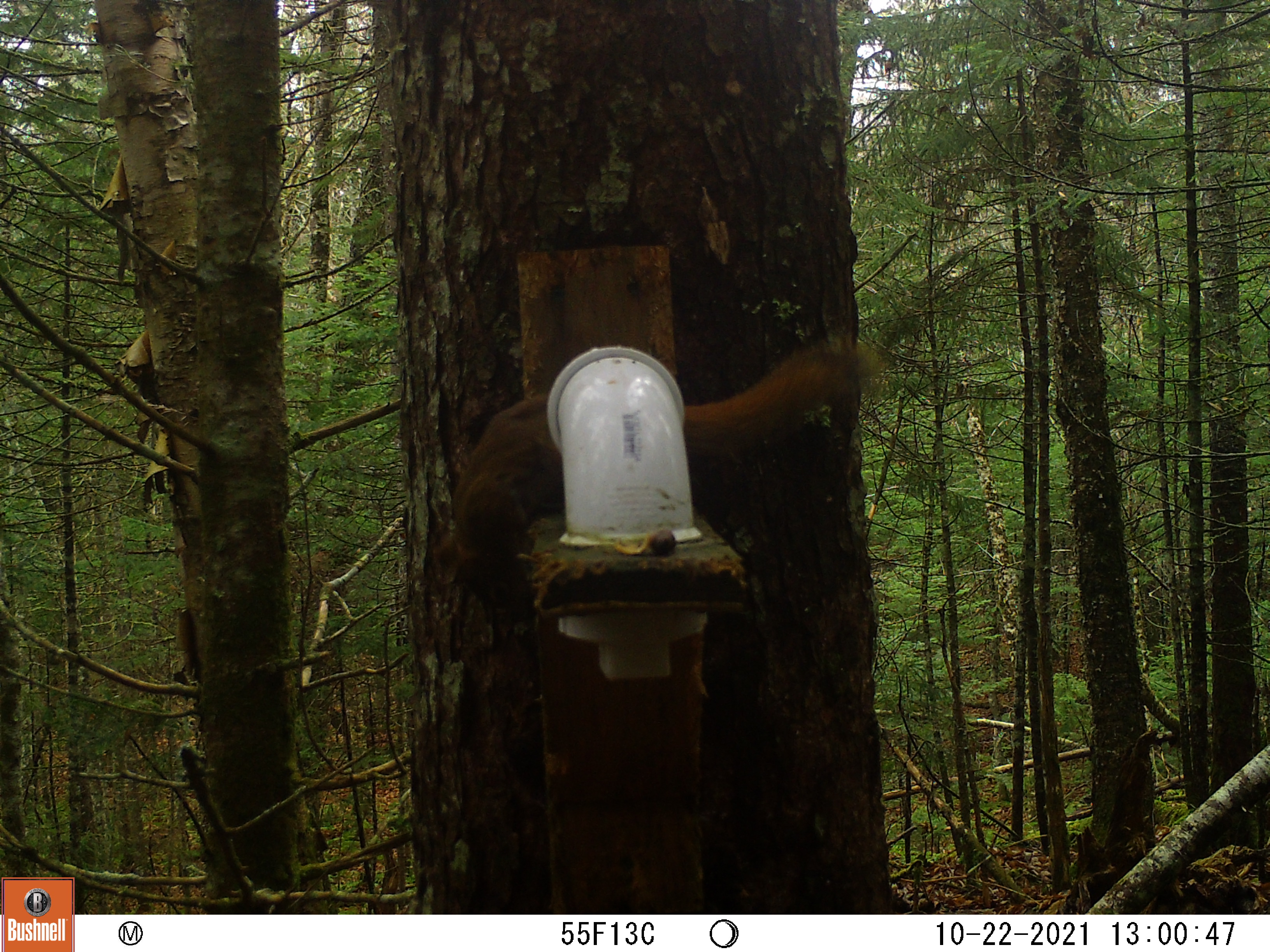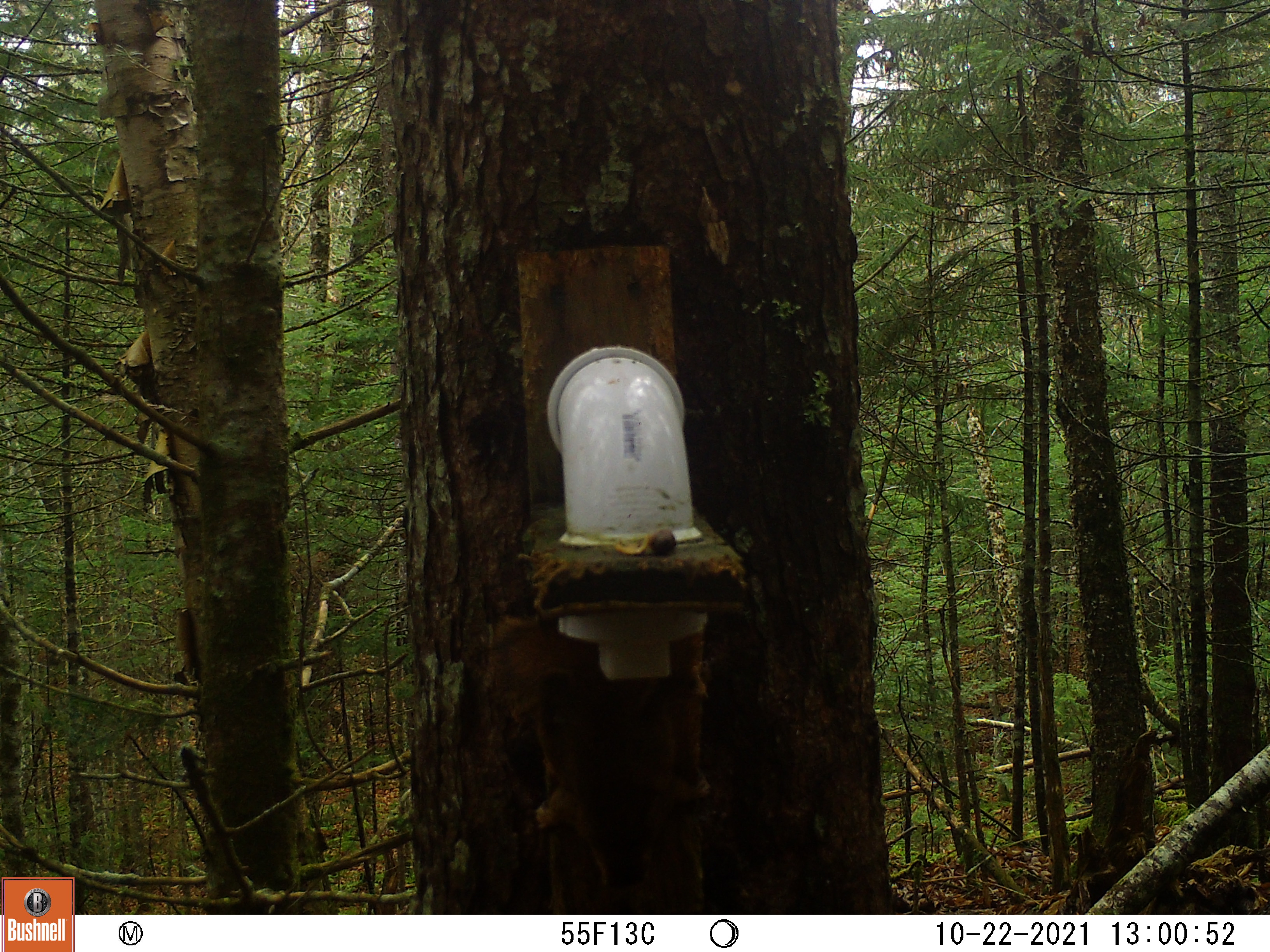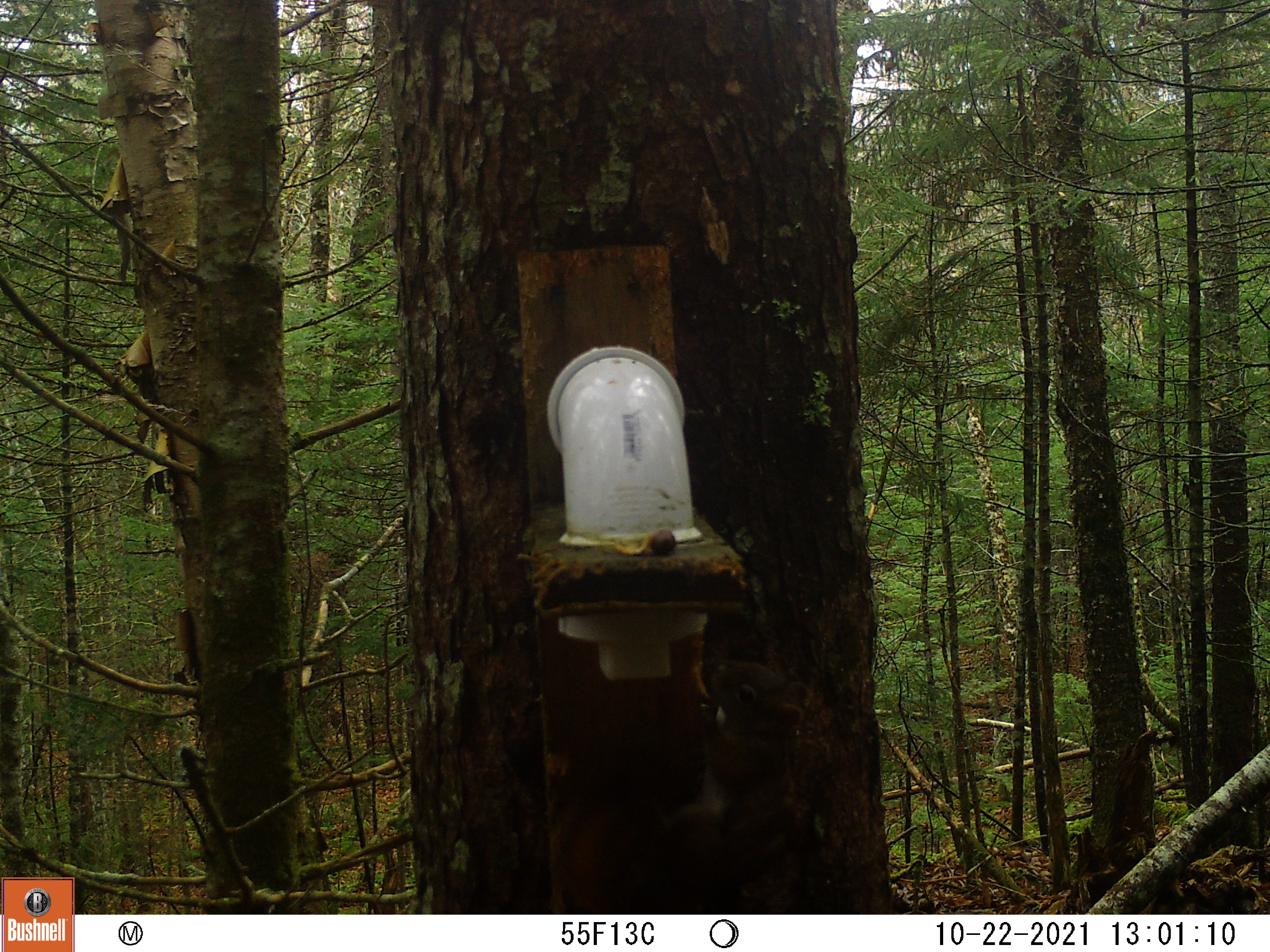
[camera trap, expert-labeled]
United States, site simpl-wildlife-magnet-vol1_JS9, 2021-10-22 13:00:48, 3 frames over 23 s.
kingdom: Animalia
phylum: Chordata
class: Mammalia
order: Rodentia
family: Sciuridae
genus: Tamiasciurus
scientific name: Tamiasciurus hudsonicus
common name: red squirrel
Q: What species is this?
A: Red squirrel (Tamiasciurus hudsonicus).